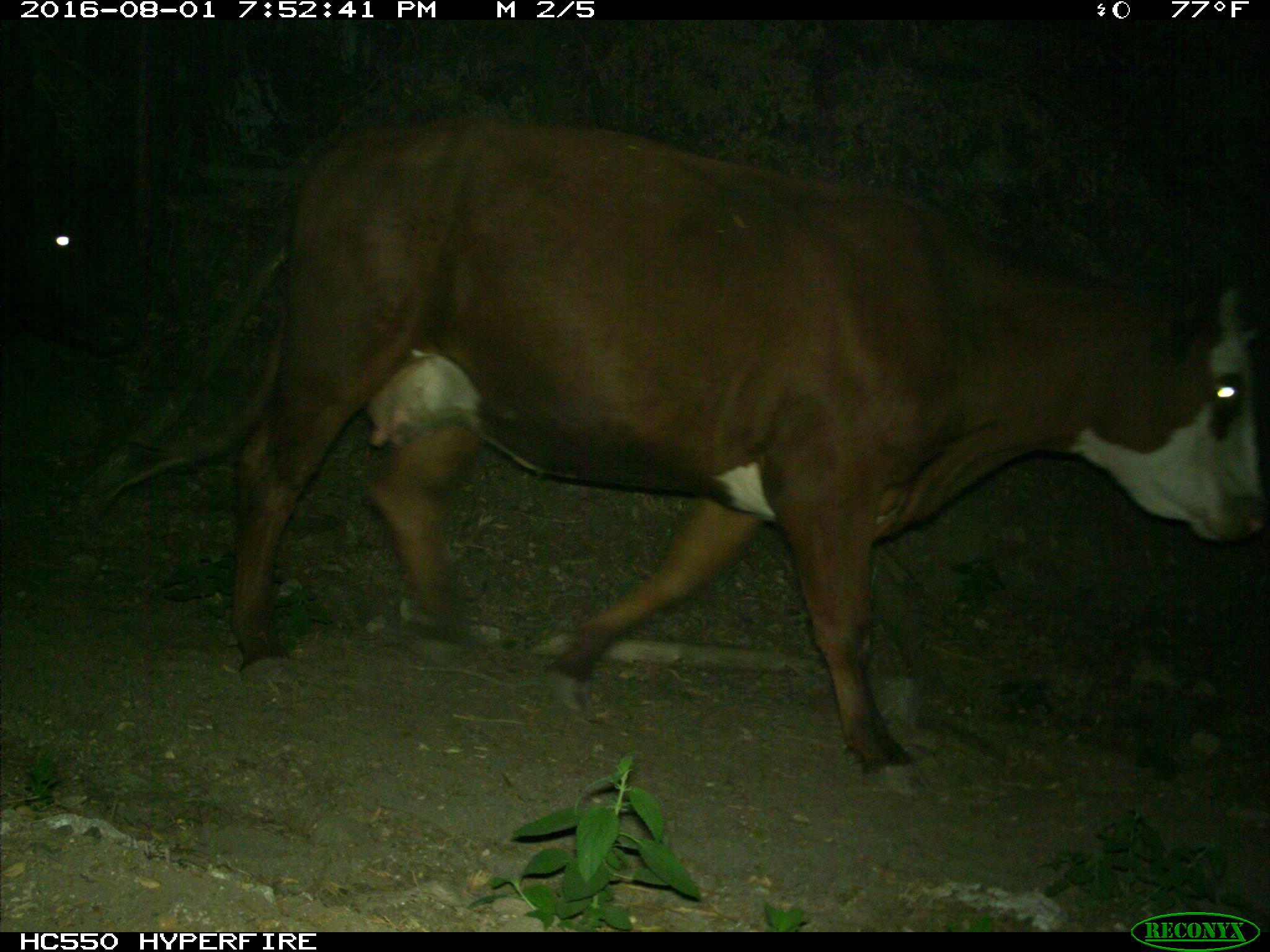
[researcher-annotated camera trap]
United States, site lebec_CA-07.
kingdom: Animalia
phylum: Chordata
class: Mammalia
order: Artiodactyla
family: Bovidae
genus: Bos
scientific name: Bos taurus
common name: domestic cow